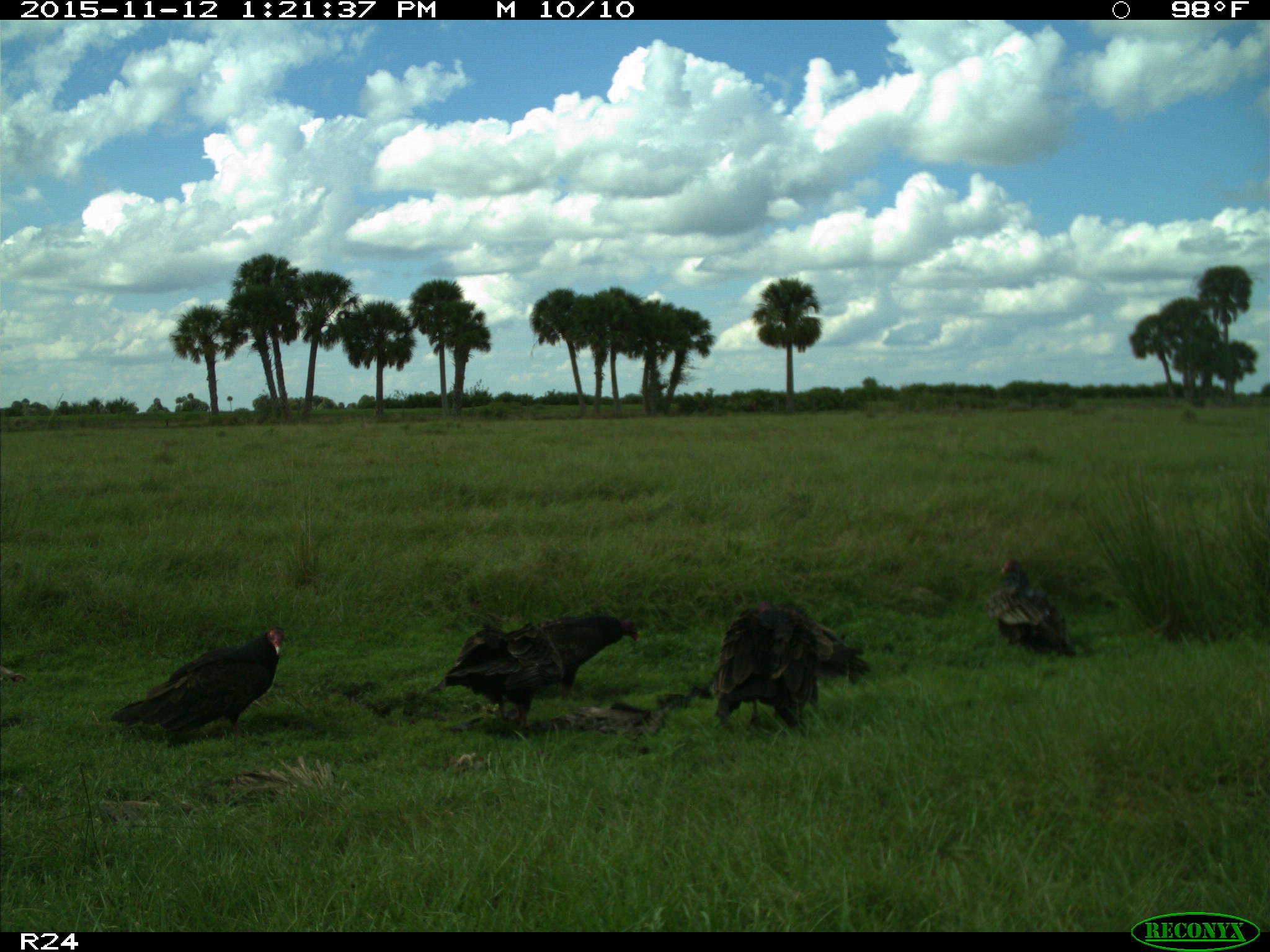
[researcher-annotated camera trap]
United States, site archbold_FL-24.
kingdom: Animalia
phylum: Chordata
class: Aves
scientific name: Aves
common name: birds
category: unidentified bird